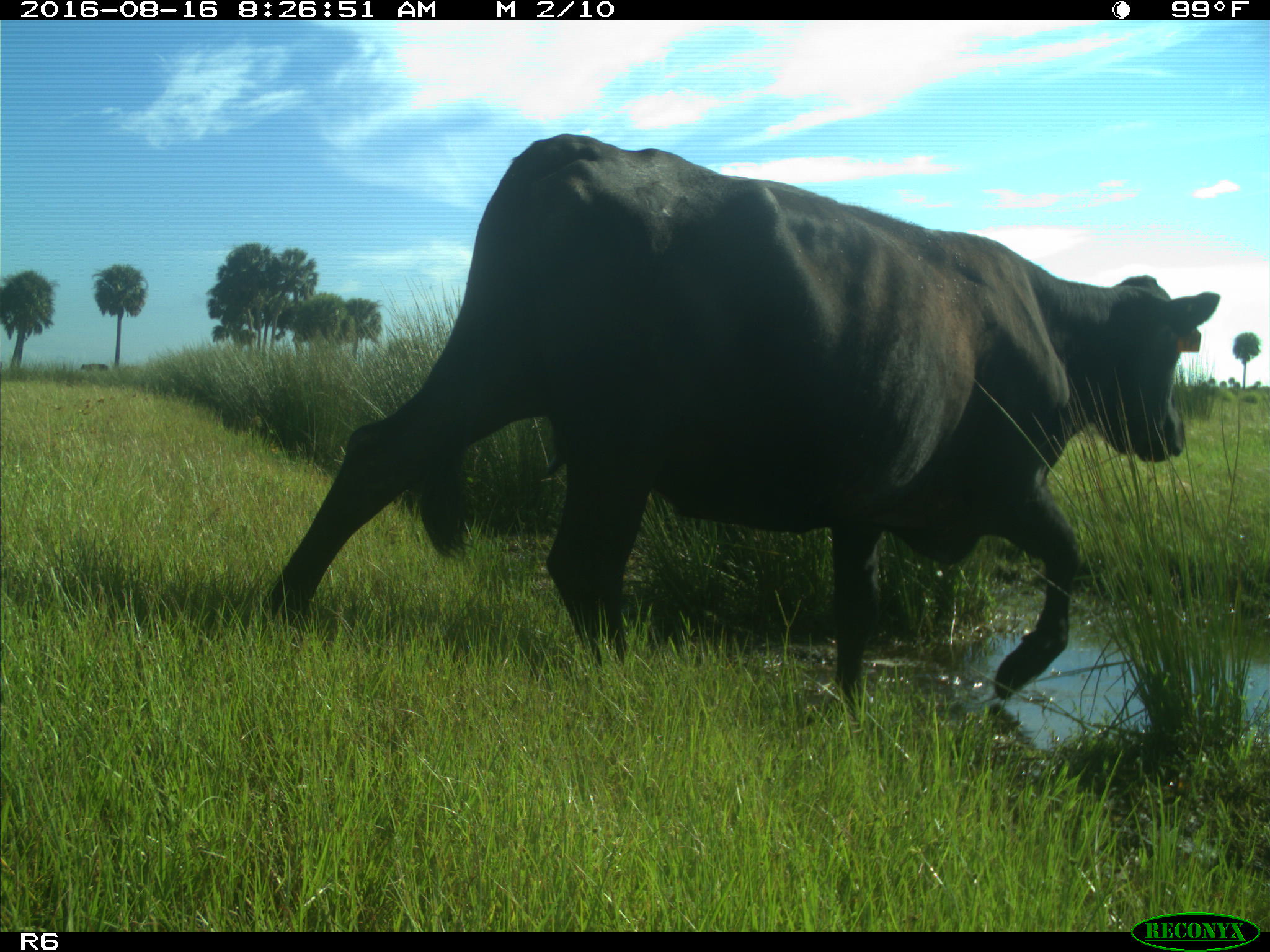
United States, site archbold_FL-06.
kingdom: Animalia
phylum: Chordata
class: Mammalia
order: Artiodactyla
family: Bovidae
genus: Bos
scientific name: Bos taurus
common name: domestic cow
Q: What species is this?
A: Bos taurus (domestic cow).